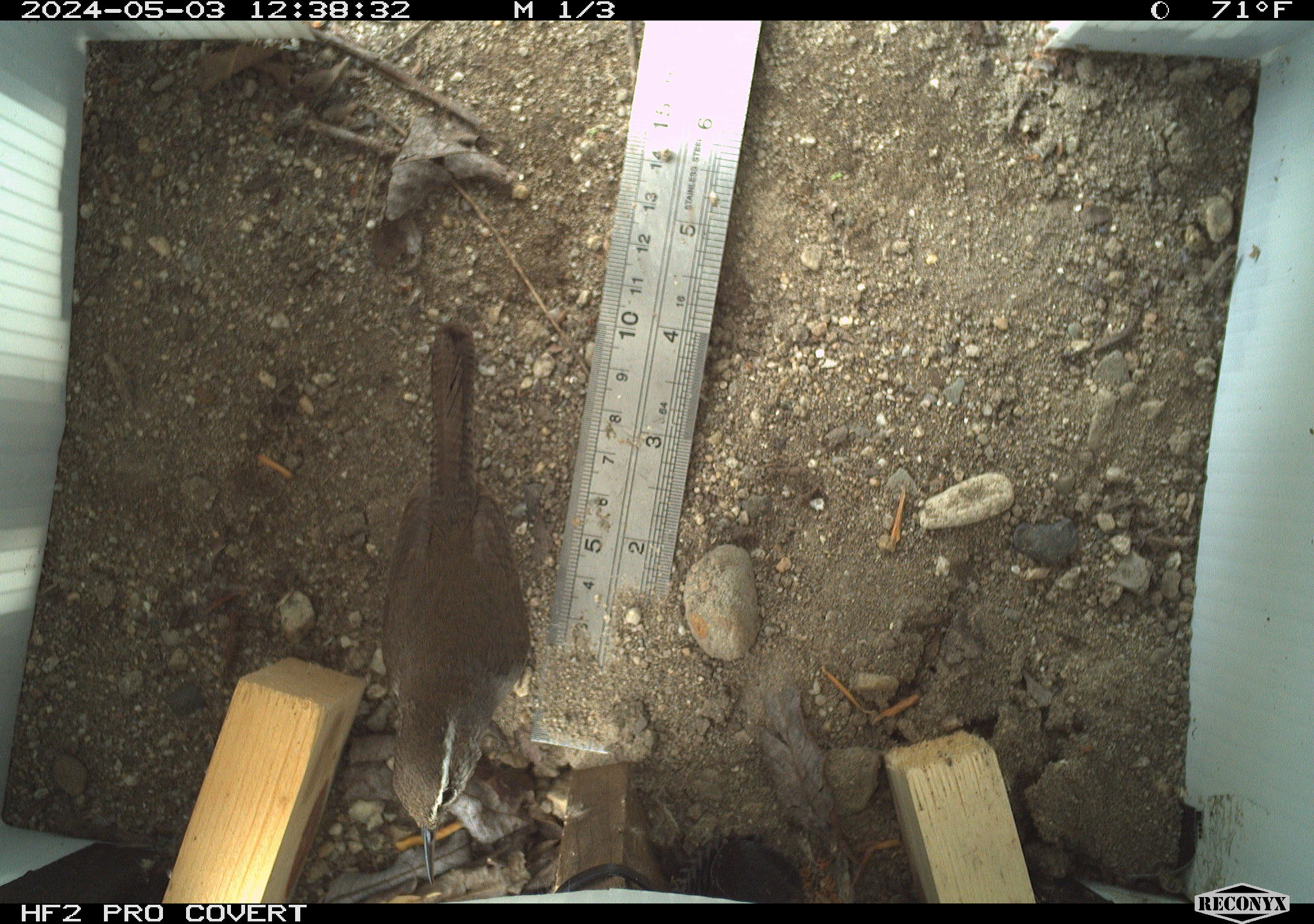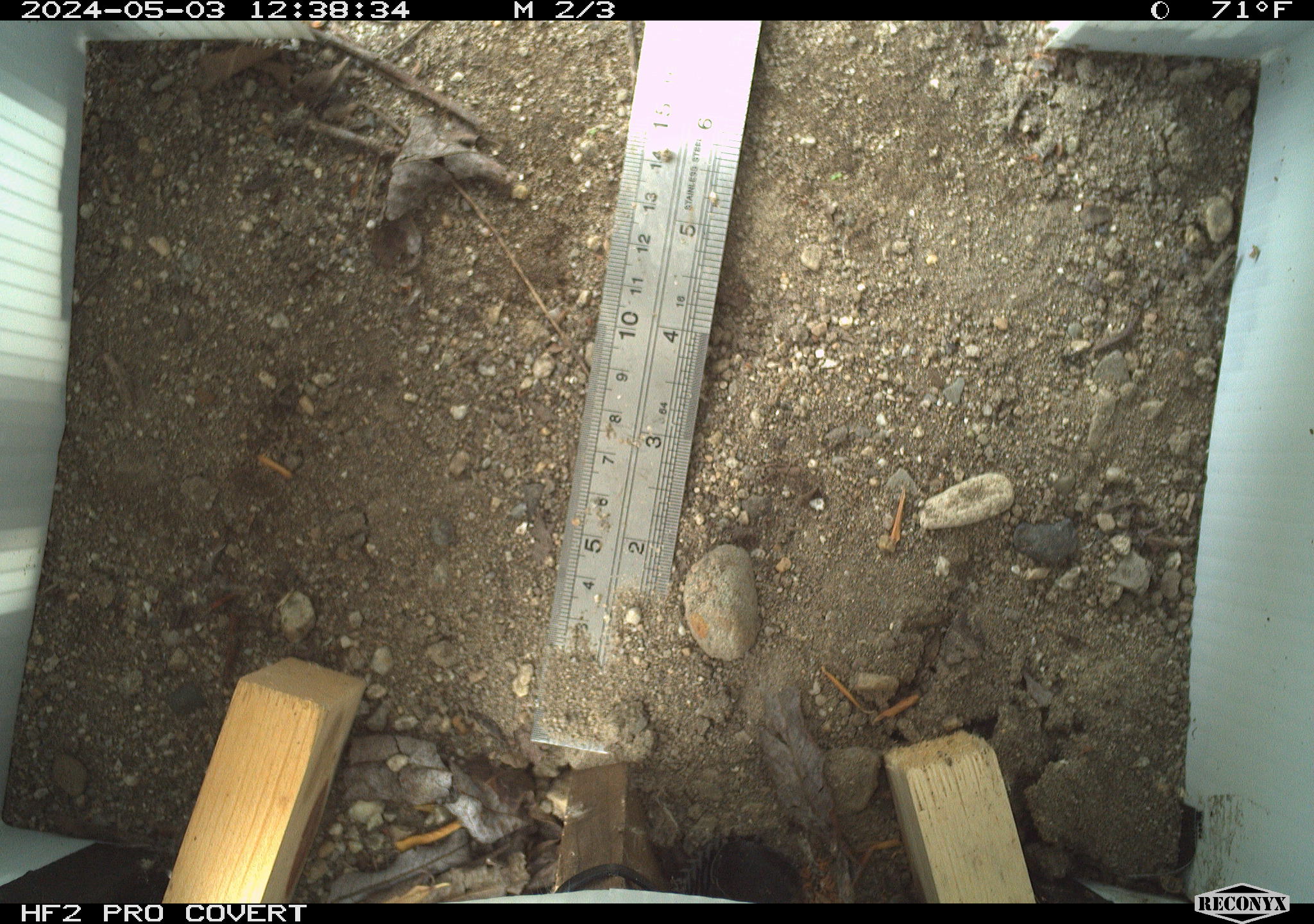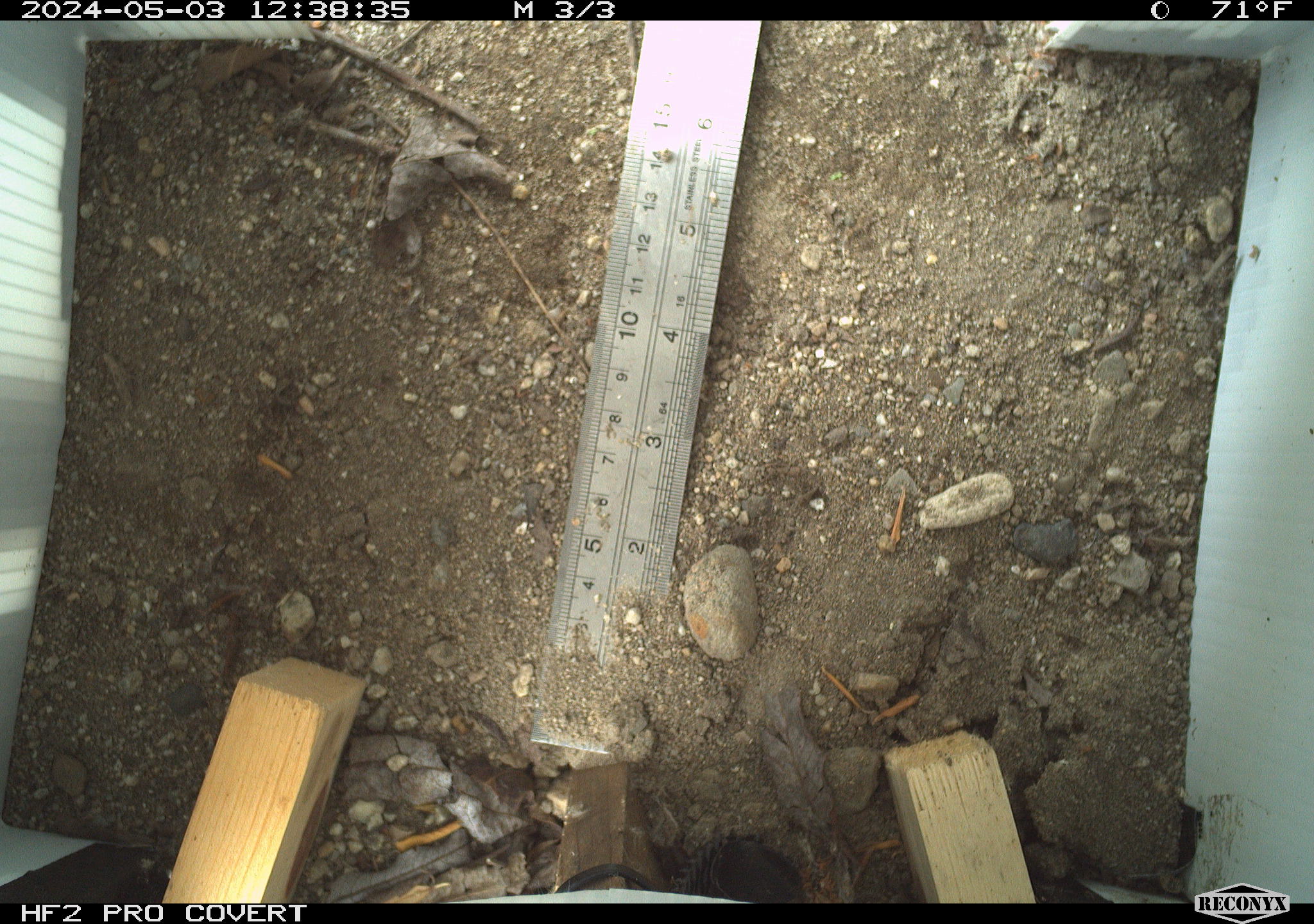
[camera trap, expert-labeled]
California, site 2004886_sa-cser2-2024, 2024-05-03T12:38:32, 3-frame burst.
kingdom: Animalia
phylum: Chordata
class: Aves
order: Passeriformes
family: Troglodytidae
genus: Thryomanes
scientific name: Thryomanes bewickii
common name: bewick's wren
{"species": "bewick's wren (Thryomanes bewickii)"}